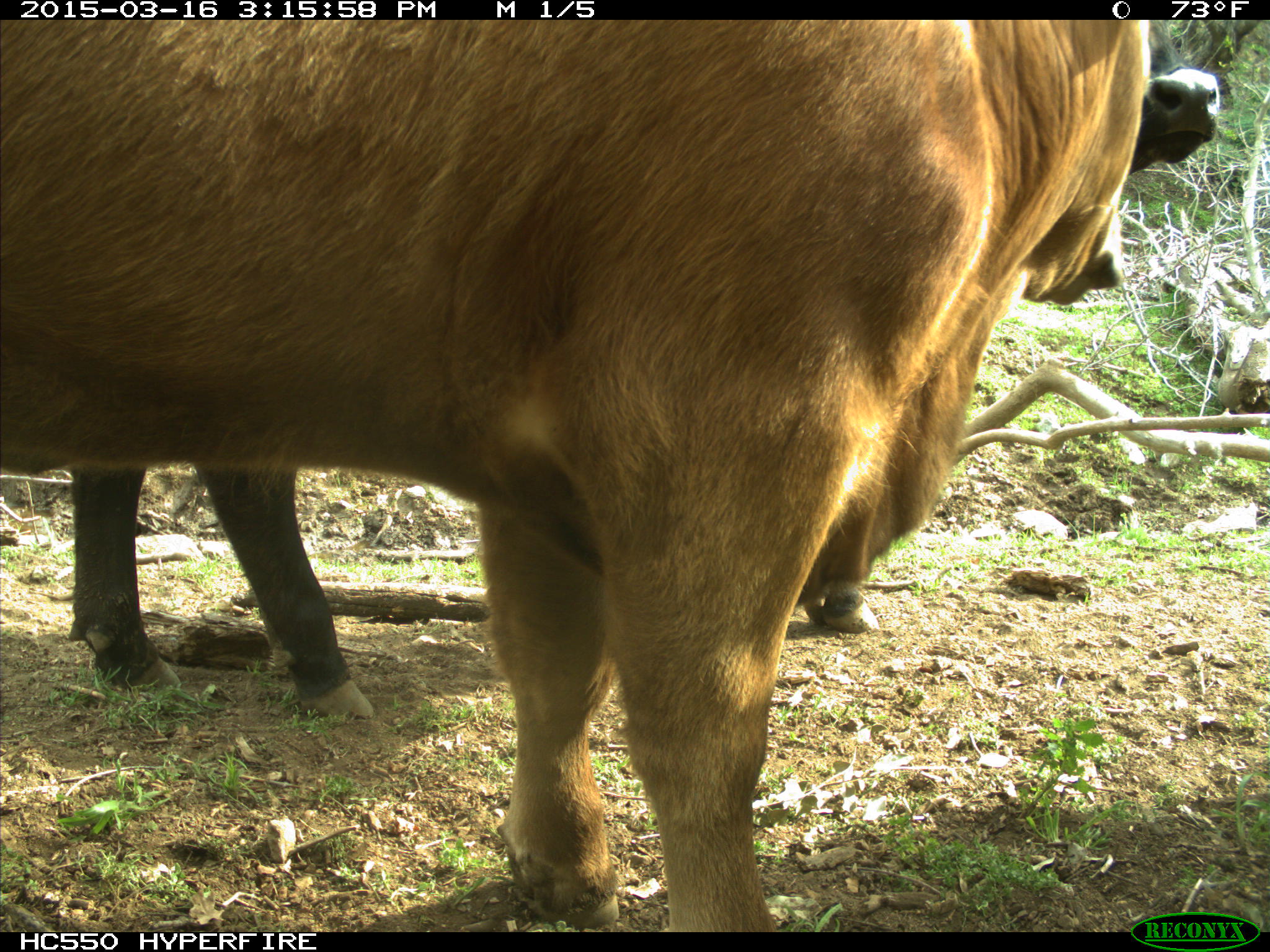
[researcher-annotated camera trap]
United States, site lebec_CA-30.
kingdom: Animalia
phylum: Chordata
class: Mammalia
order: Artiodactyla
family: Bovidae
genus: Bos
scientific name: Bos taurus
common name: domestic cow